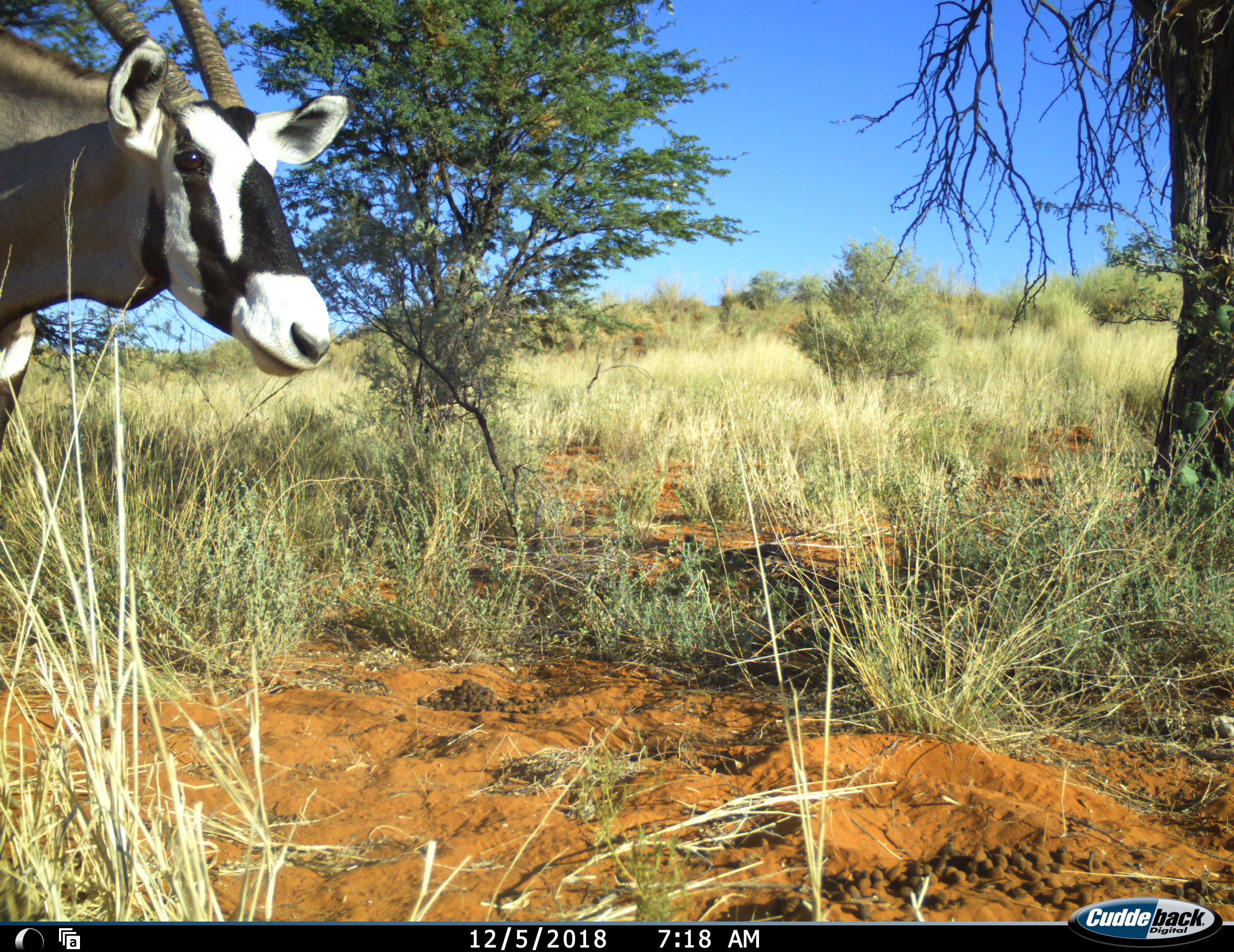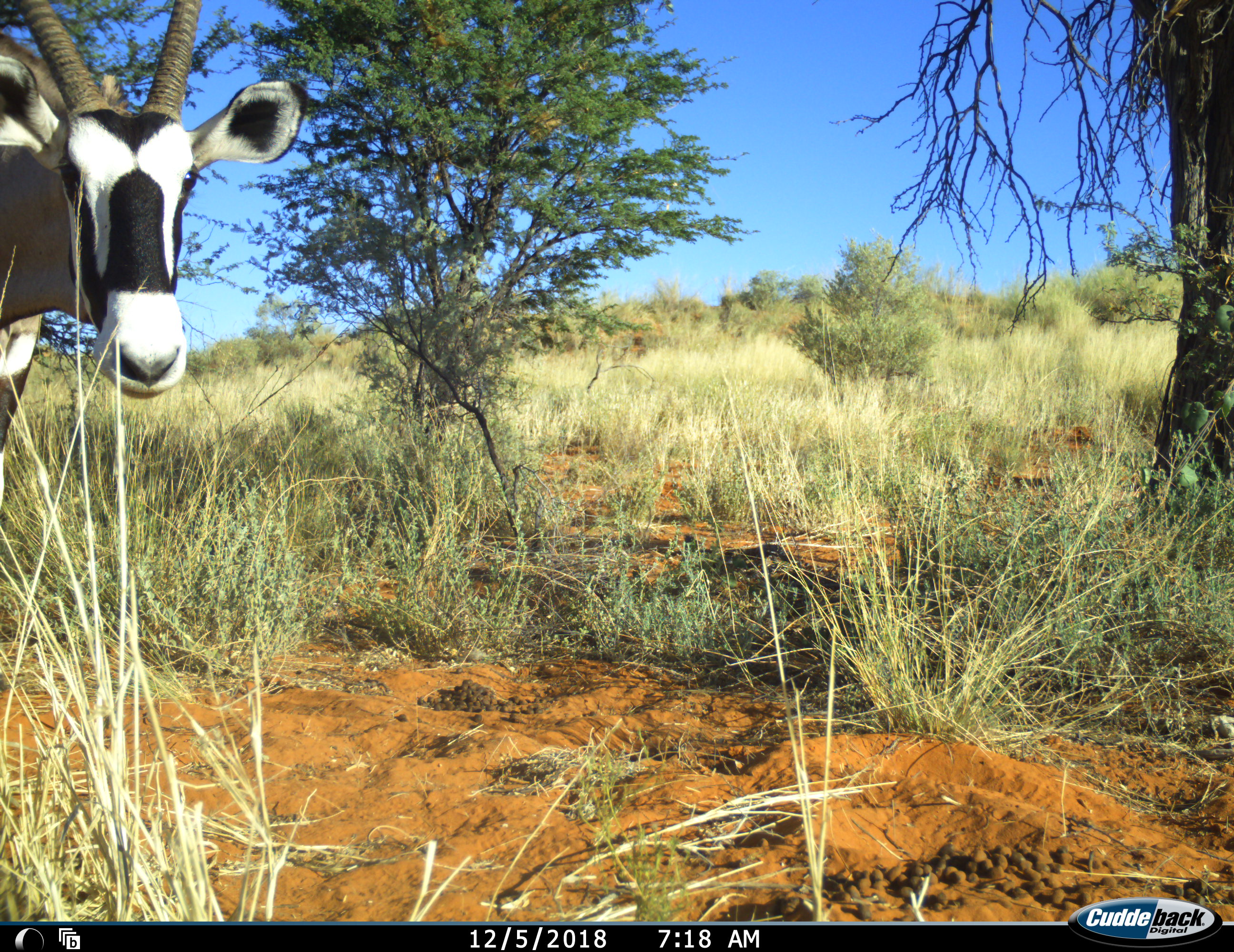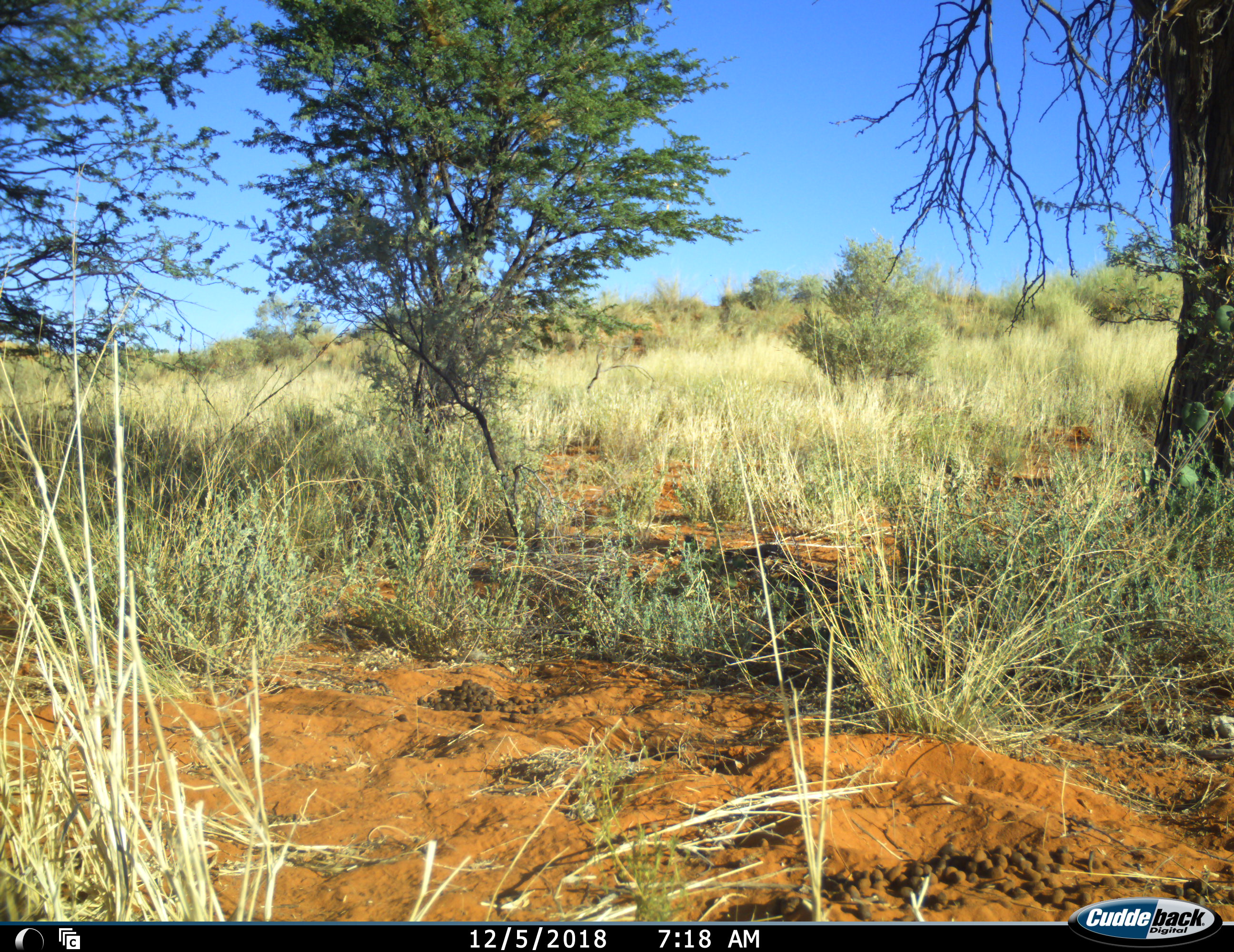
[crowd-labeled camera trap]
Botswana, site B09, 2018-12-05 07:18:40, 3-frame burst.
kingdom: Animalia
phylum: Chordata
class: Mammalia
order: Artiodactyla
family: Bovidae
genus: Oryx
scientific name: Oryx gazella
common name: gemsbok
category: gemsbokoryx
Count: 1.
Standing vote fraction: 70%.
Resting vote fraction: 0%.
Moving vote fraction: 40%.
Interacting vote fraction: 0%.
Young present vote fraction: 0%.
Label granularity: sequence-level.